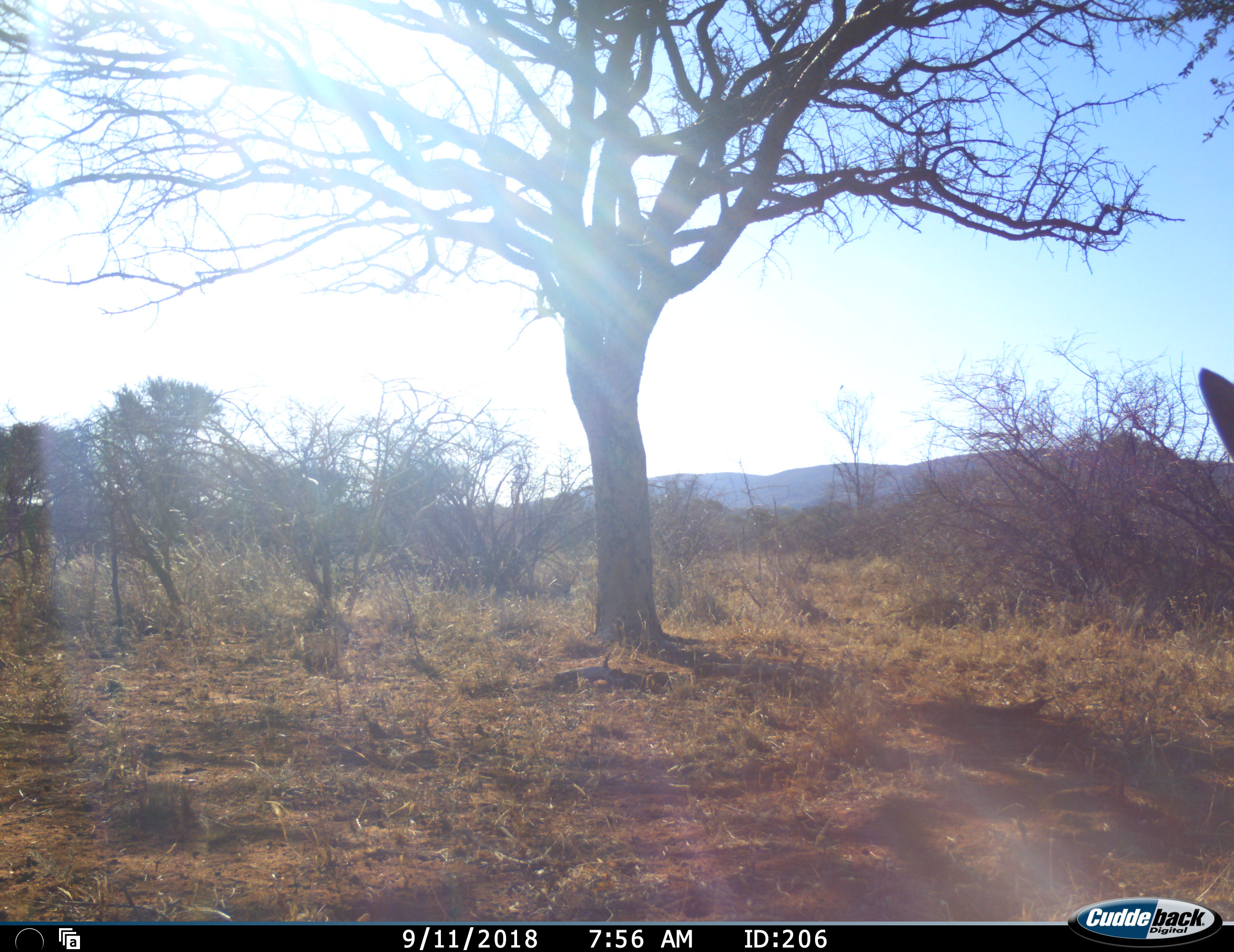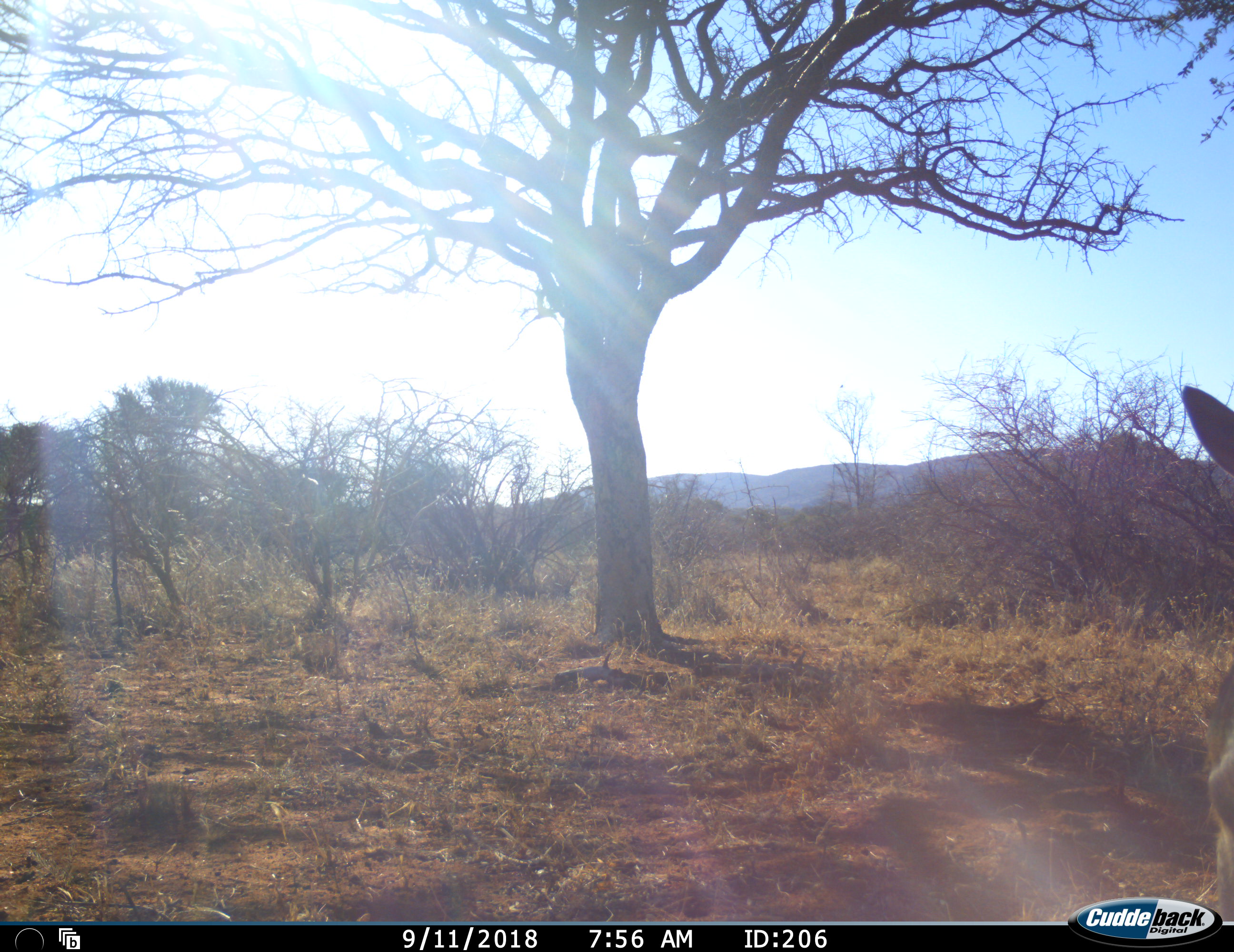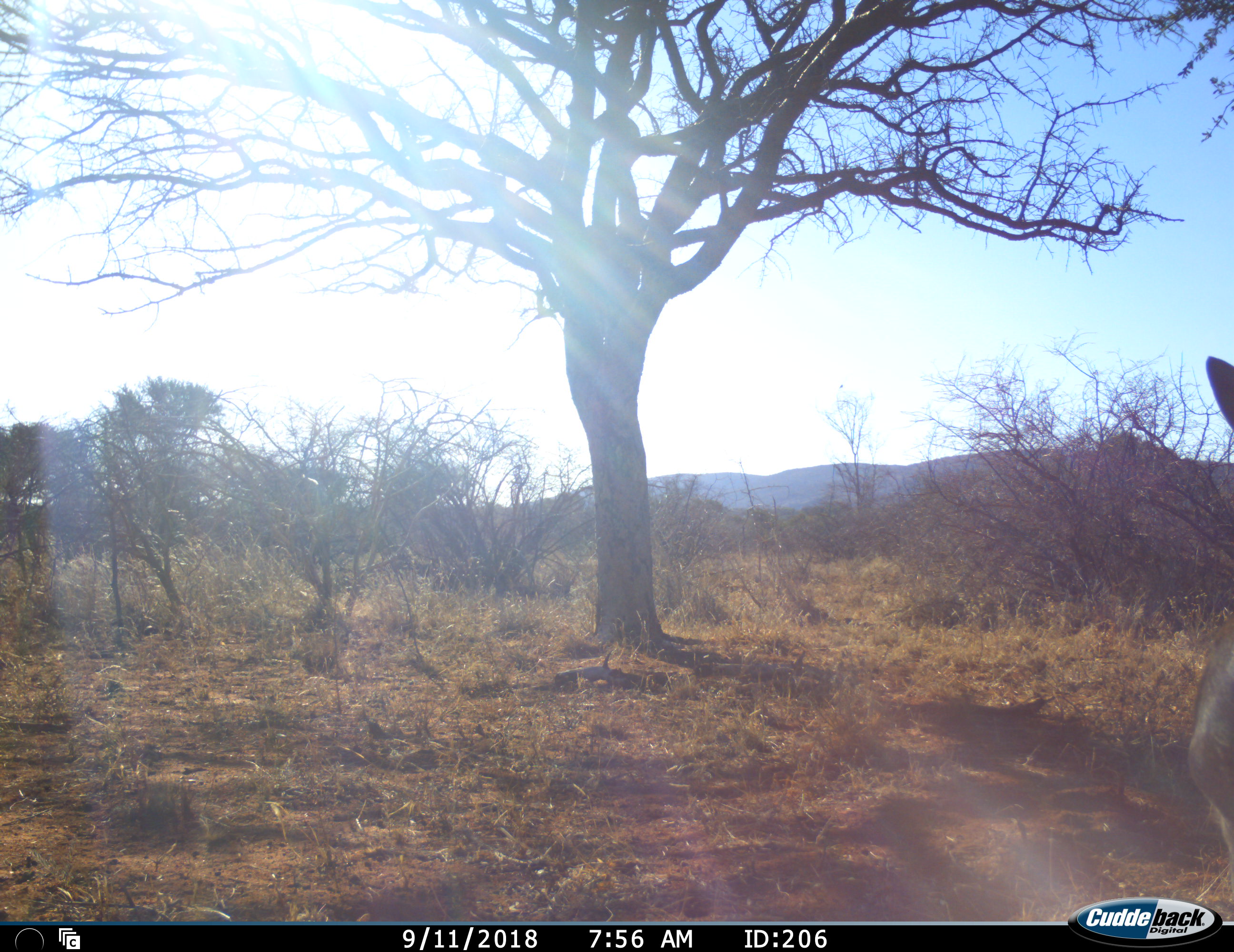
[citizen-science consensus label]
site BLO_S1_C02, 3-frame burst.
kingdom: Animalia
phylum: Chordata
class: Mammalia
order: Artiodactyla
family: Bovidae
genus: Aepyceros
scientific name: Aepyceros melampus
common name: impala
Impala (Aepyceros melampus), count 1. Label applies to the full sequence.